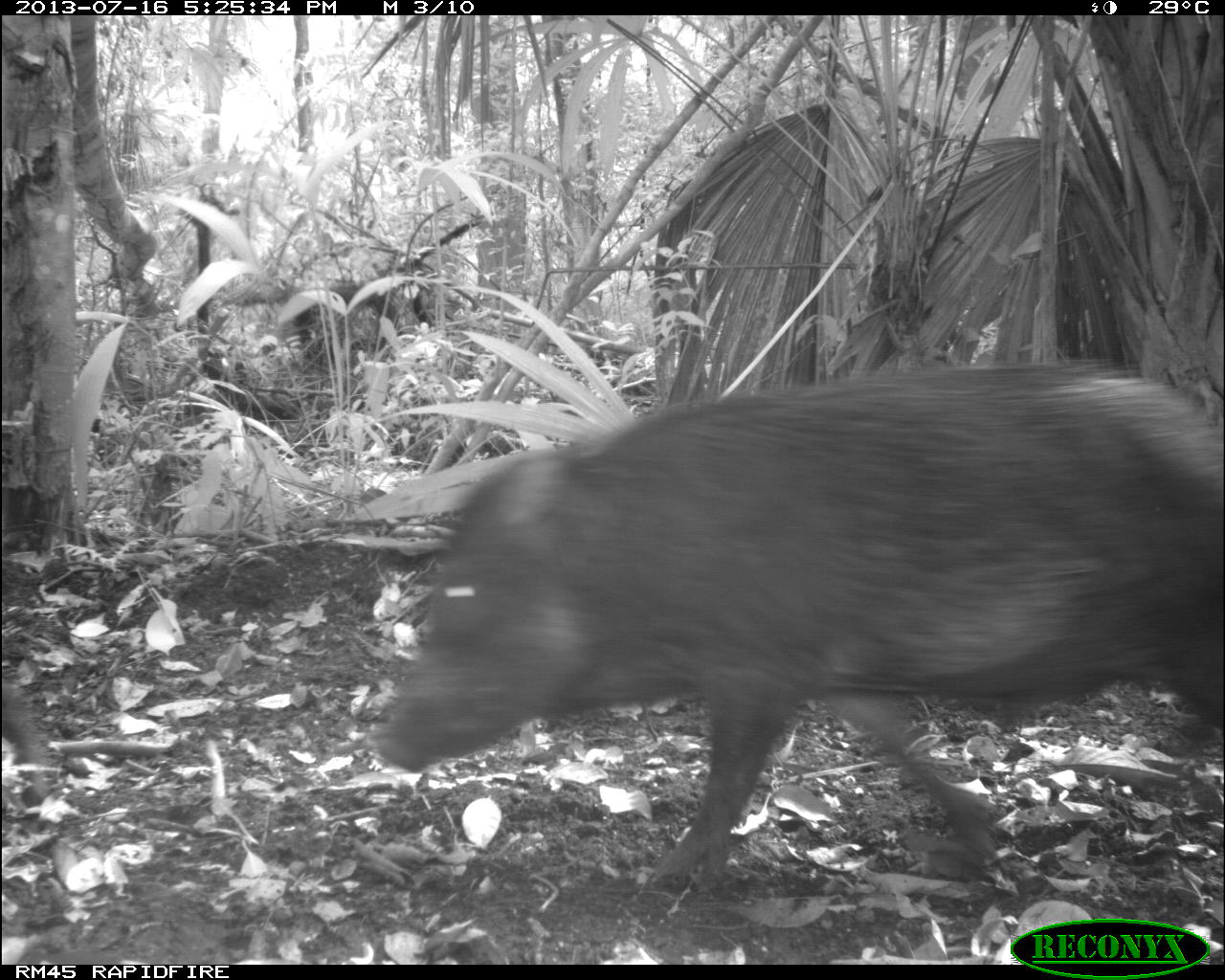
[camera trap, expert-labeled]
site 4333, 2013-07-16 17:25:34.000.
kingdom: Animalia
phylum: Chordata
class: Mammalia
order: Artiodactyla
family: Tayassuidae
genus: Tayassu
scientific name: Tayassu pecari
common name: white-lipped peccary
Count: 3.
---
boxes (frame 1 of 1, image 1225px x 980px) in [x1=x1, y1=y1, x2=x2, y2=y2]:
tayassu pecari: [x1=367, y1=357, x2=1225, y2=882]